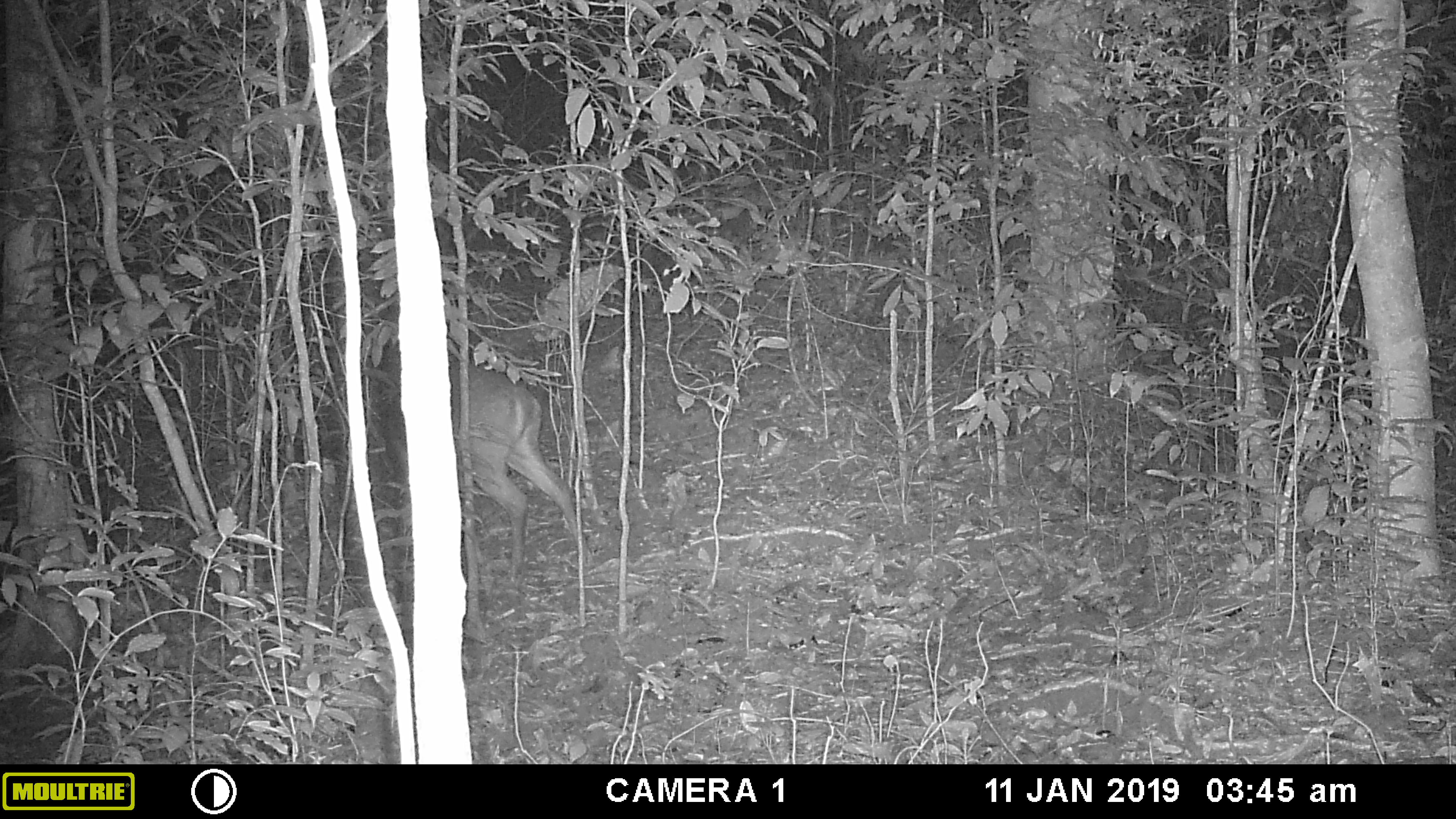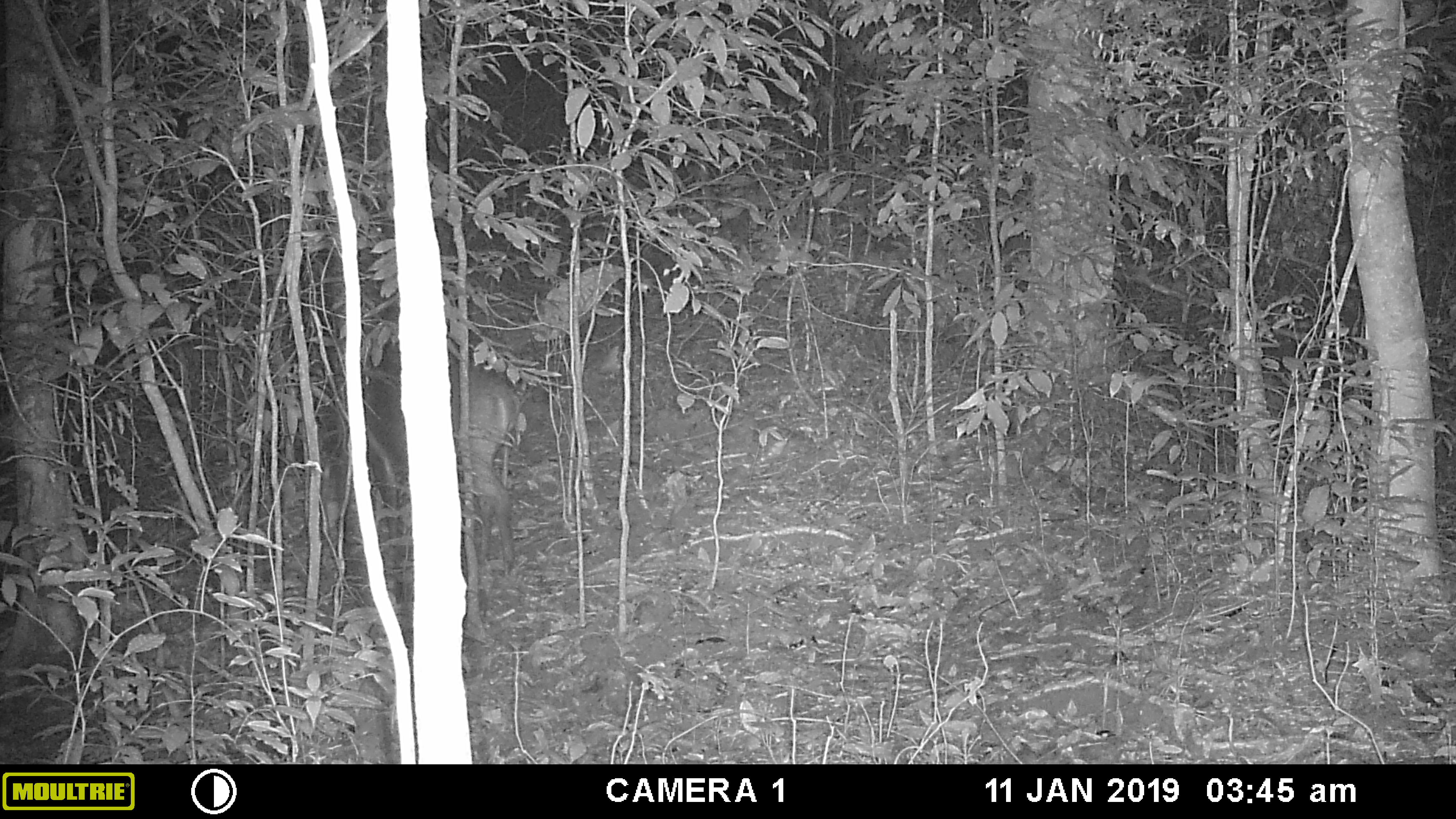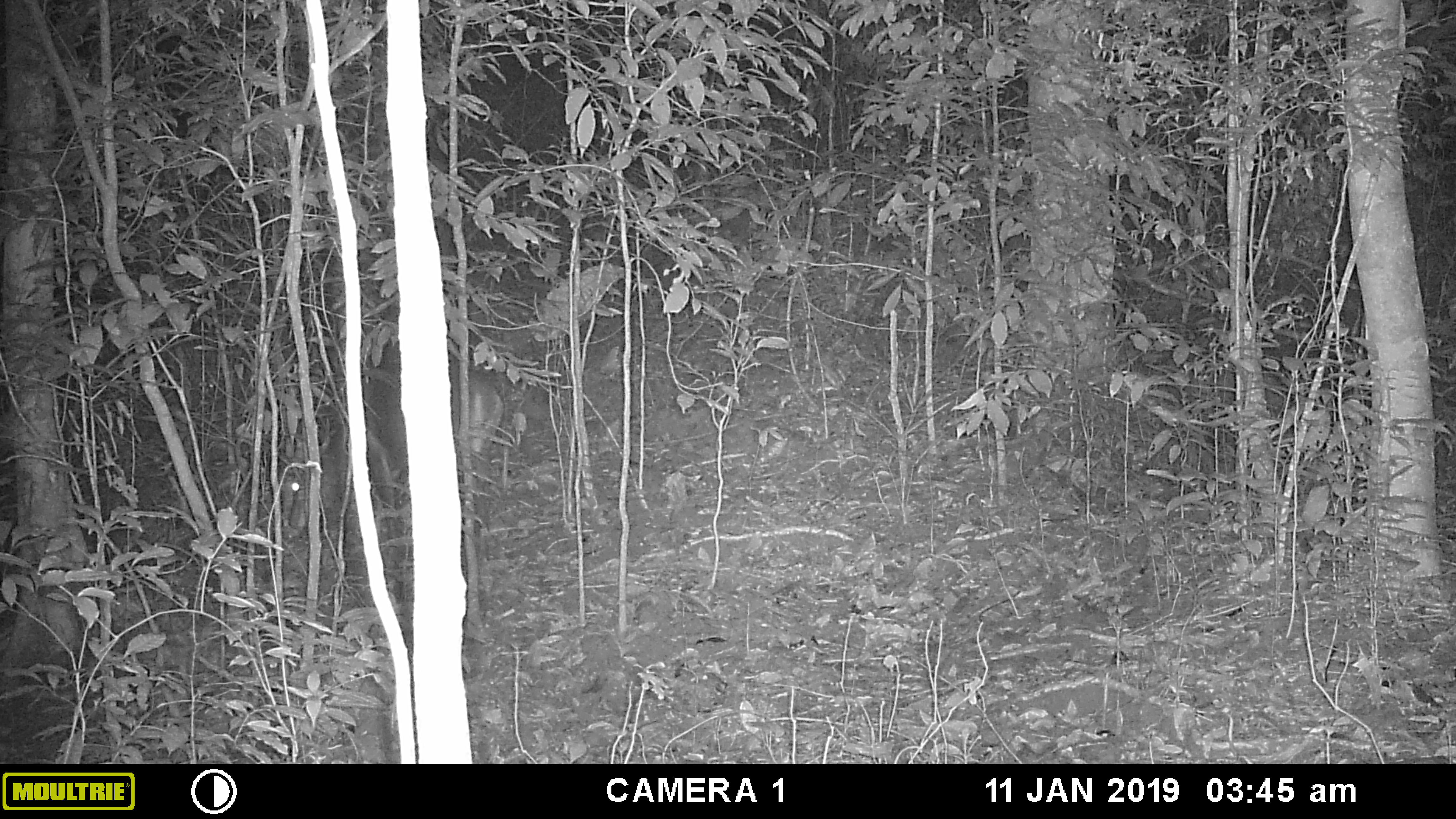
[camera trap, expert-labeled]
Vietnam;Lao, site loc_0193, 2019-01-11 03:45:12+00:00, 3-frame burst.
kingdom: Animalia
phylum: Chordata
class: Mammalia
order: Artiodactyla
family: Cervidae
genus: Muntiacus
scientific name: Muntiacus vuquangensis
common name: large-antlered muntjac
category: large antlered muntjac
Large antlered muntjac (large-antlered muntjac) (Muntiacus vuquangensis). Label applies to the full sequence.